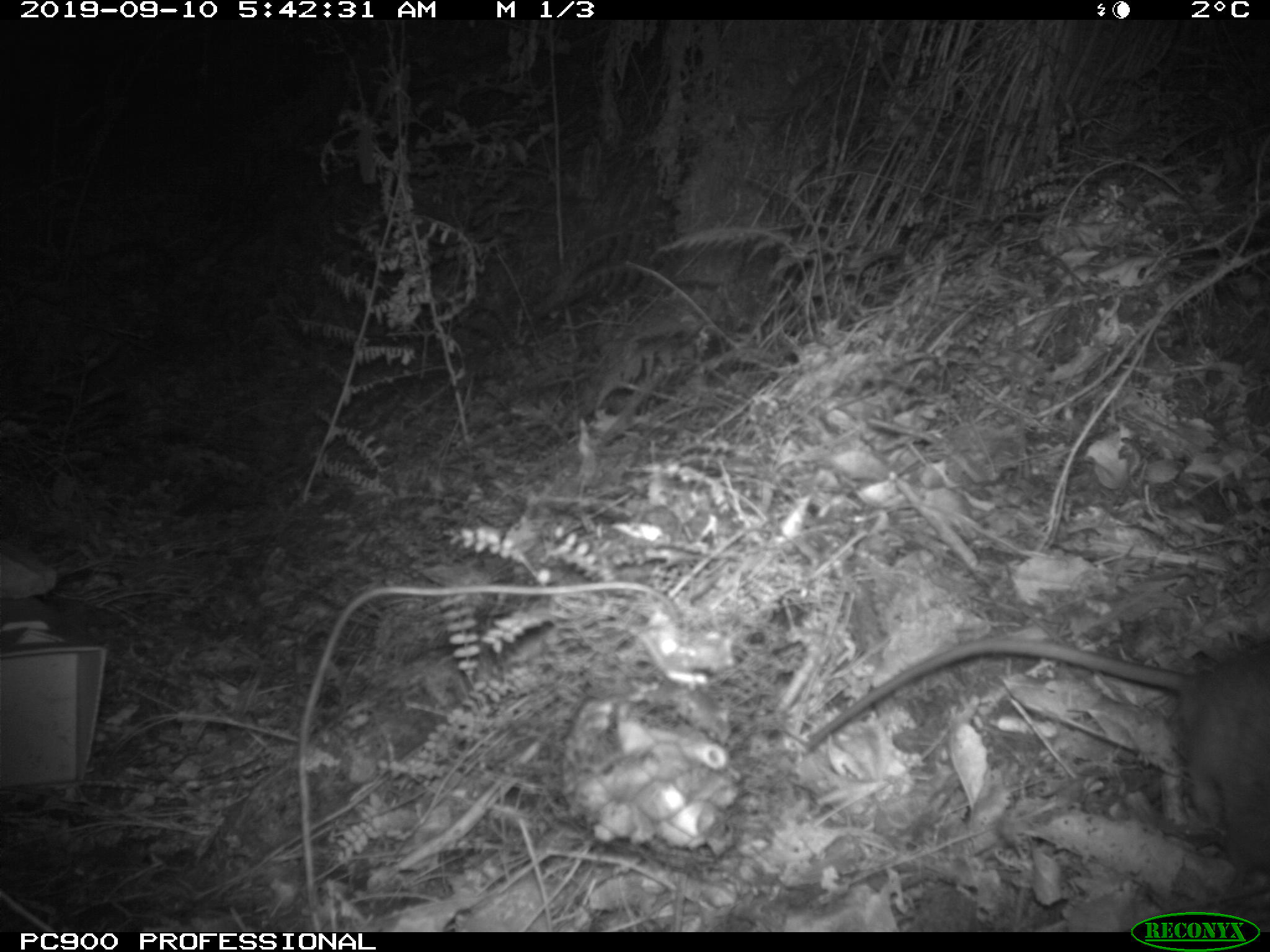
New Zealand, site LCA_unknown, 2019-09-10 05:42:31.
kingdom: Animalia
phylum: Chordata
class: Mammalia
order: Rodentia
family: Muridae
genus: Rattus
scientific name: Rattus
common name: rat